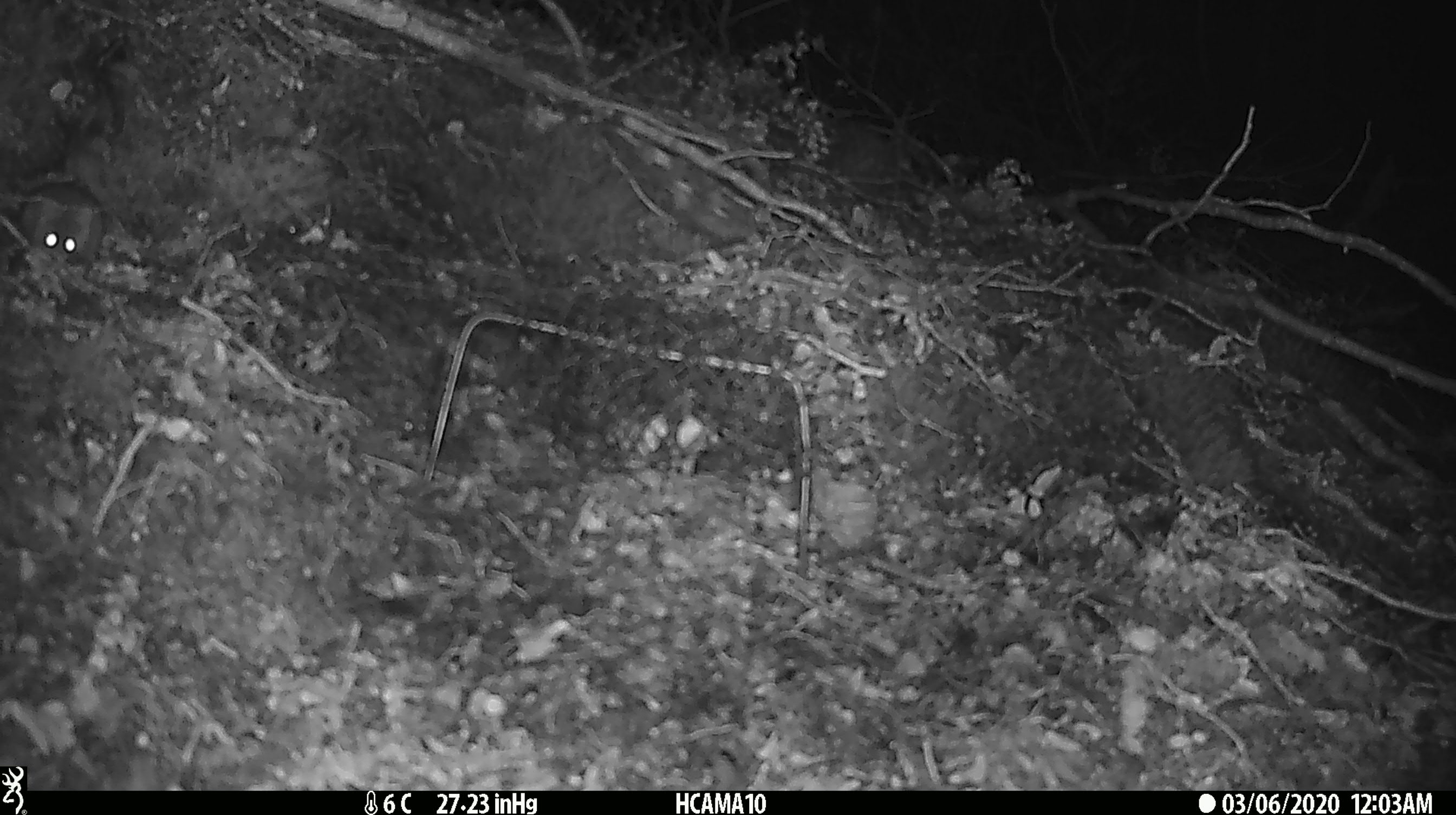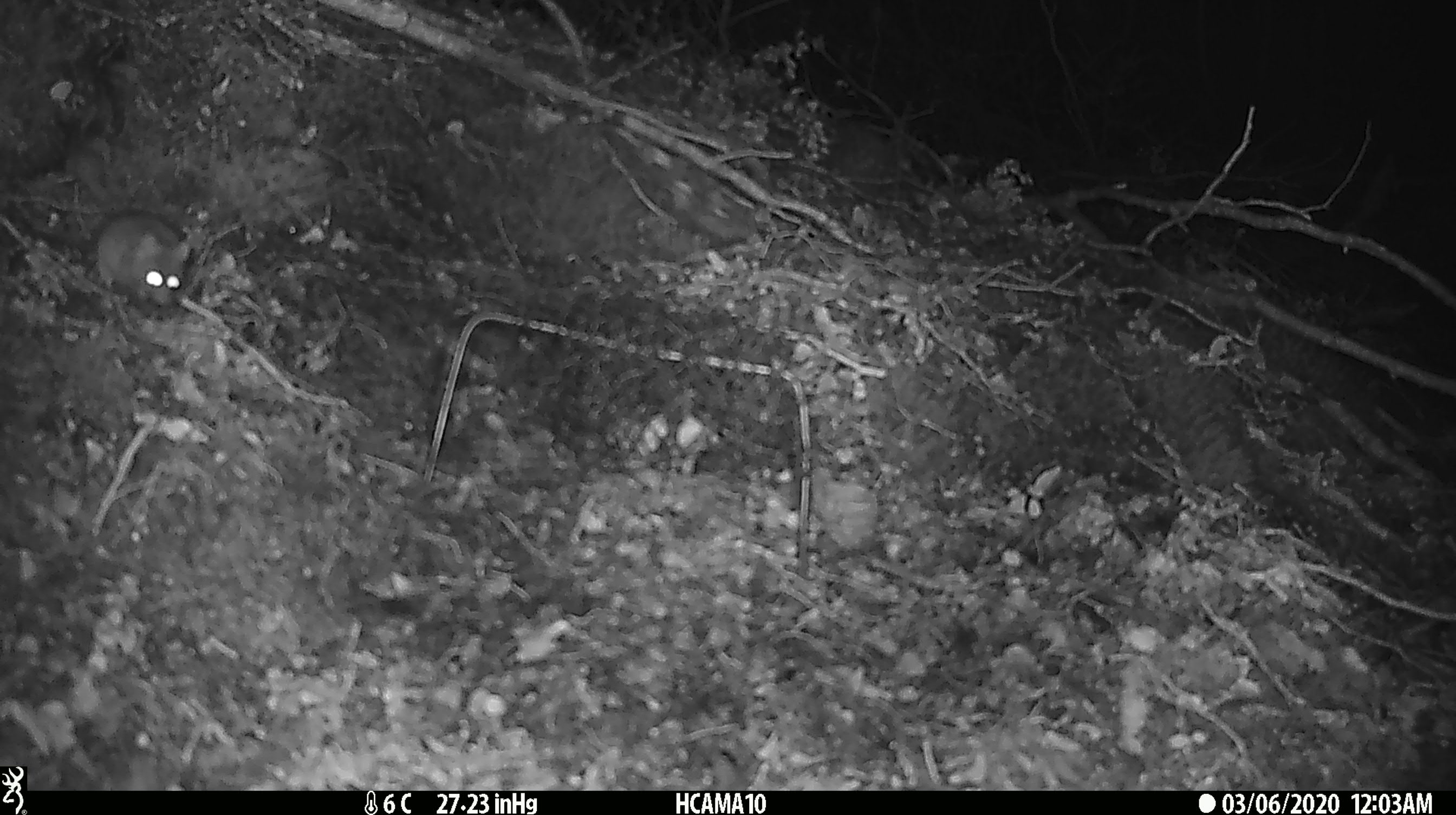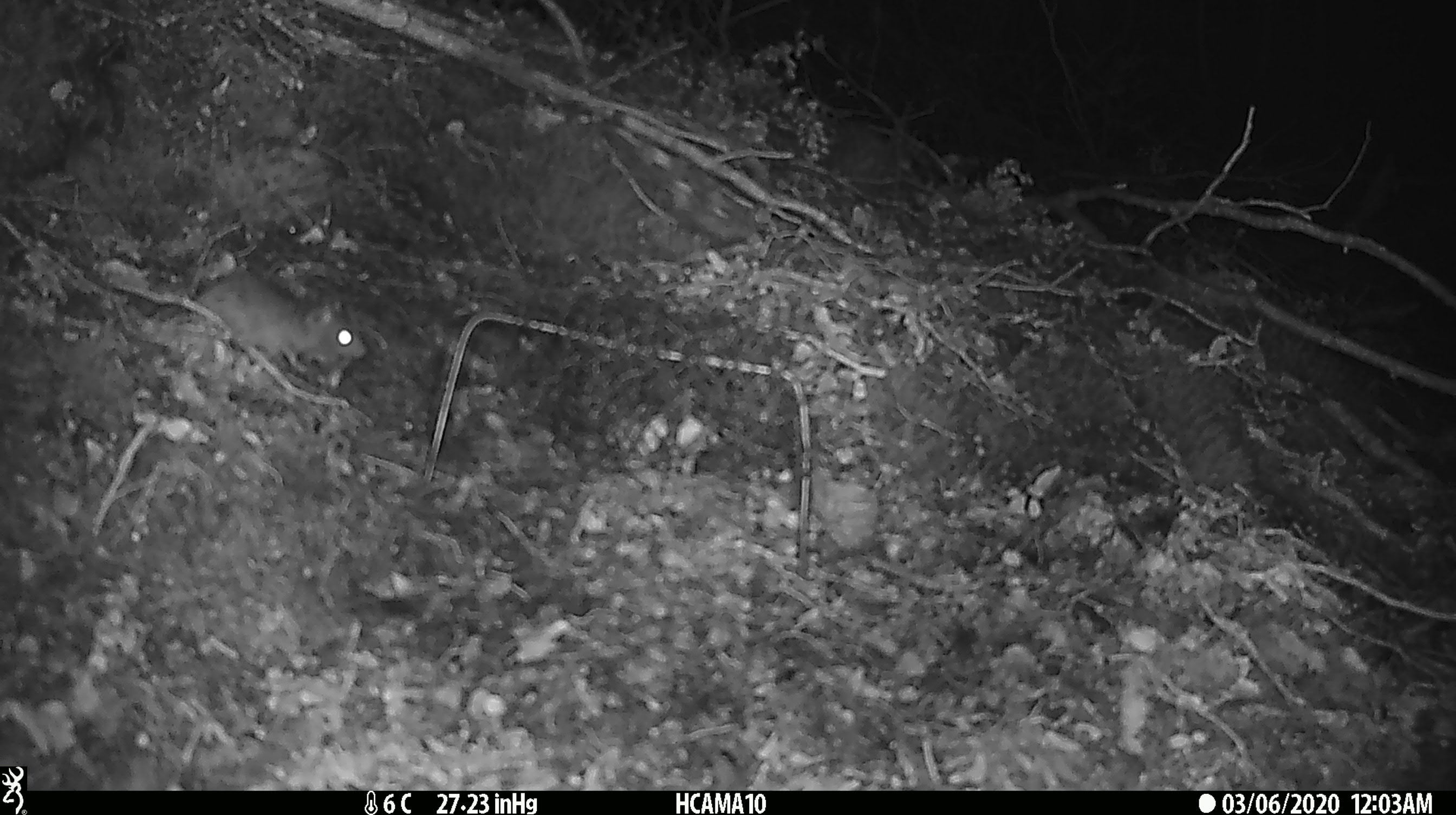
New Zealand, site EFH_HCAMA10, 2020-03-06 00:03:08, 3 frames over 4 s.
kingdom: Animalia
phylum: Chordata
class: Mammalia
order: Rodentia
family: Muridae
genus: Mus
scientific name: Mus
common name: mouse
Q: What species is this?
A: Mouse (Mus).